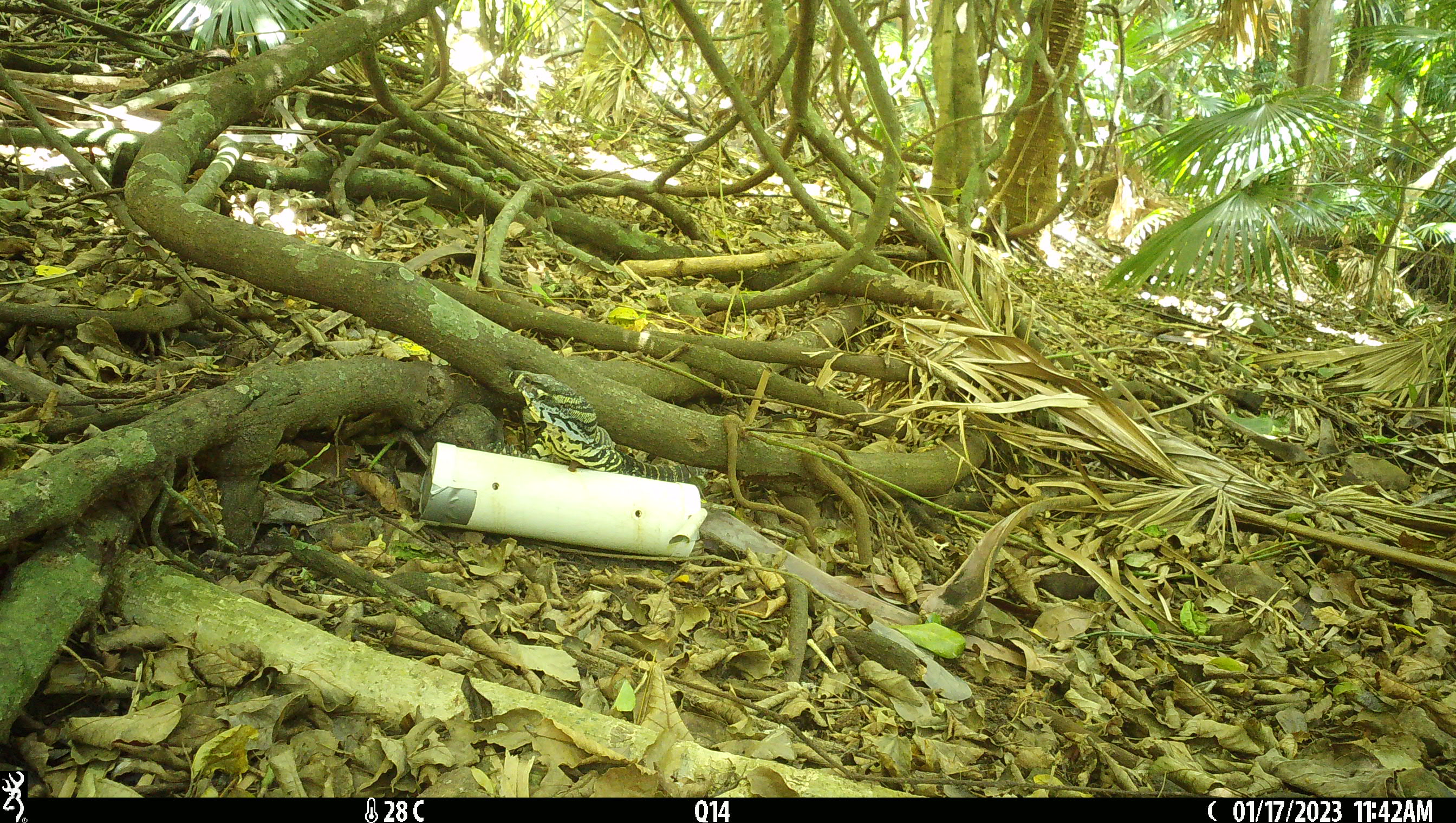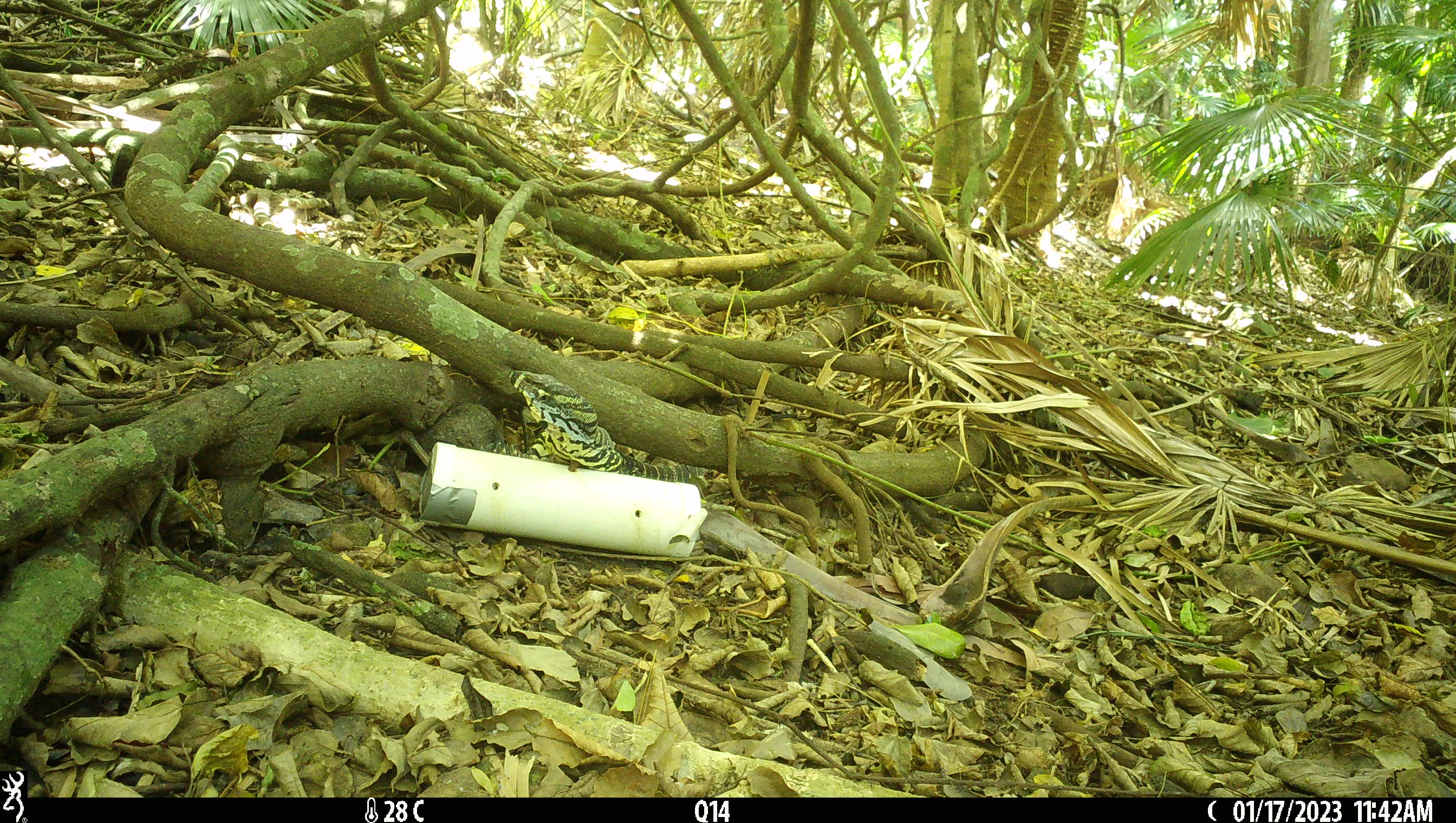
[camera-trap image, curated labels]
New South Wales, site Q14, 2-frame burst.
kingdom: Animalia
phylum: Chordata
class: Reptilia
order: Squamata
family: Varanidae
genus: Varanus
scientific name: Varanus varius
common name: lace monitor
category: goanna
Goanna (lace monitor) (Varanus varius).